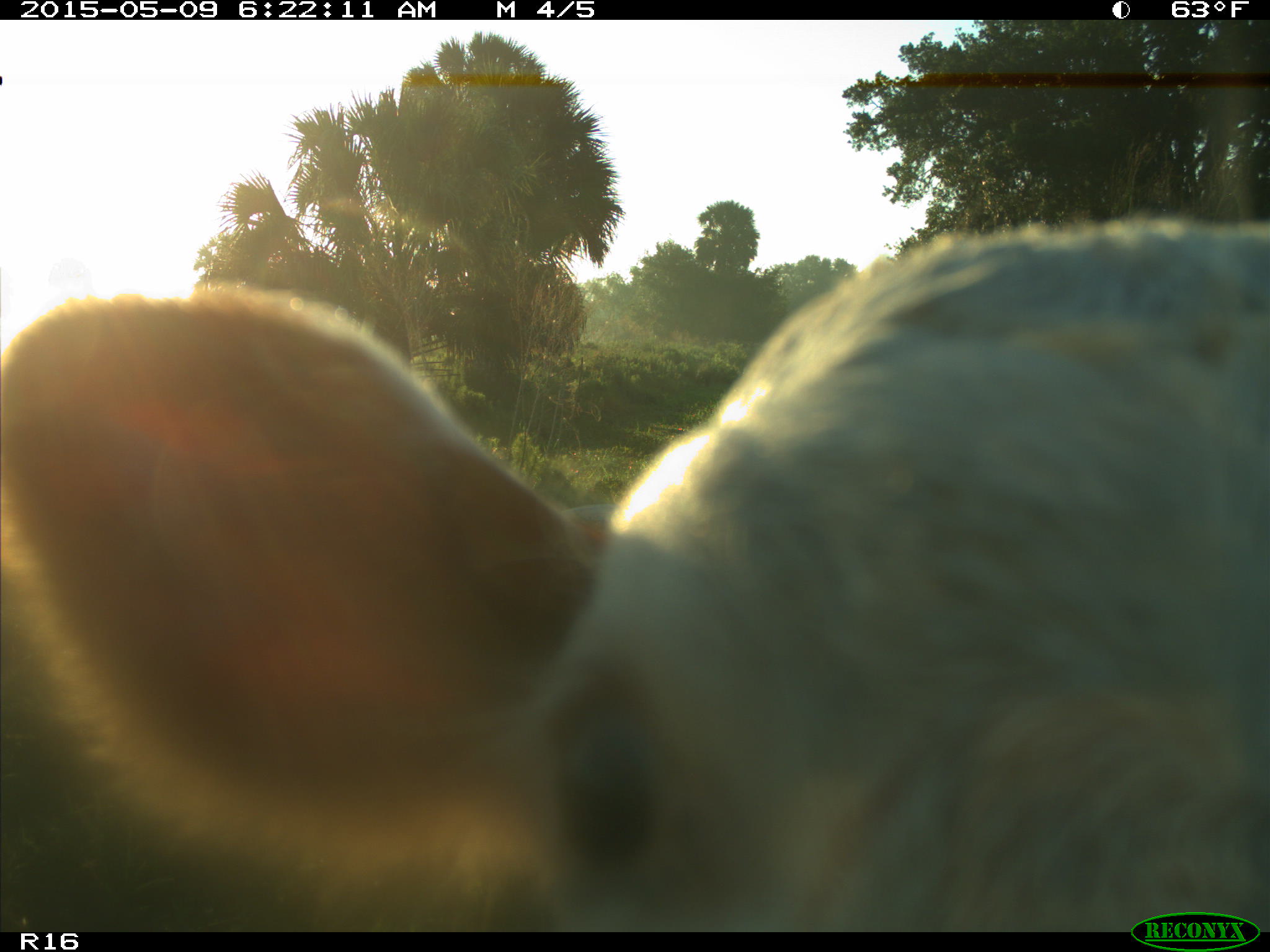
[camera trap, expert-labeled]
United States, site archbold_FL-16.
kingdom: Animalia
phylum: Chordata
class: Mammalia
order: Artiodactyla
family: Bovidae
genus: Bos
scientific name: Bos taurus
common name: domestic cow